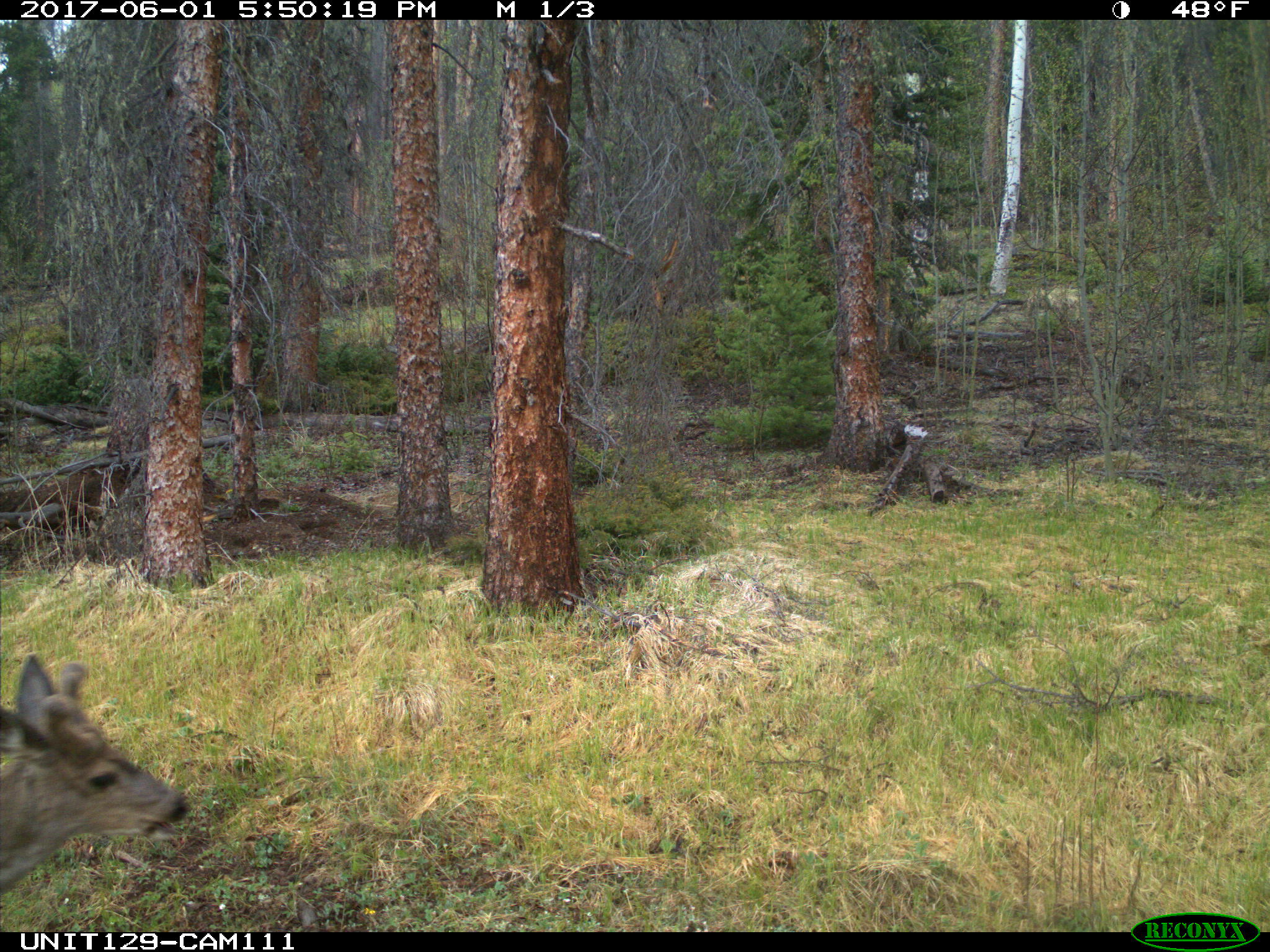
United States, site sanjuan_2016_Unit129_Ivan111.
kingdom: Animalia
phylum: Chordata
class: Mammalia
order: Artiodactyla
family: Cervidae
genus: Odocoileus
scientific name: Odocoileus hemionus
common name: mule deer